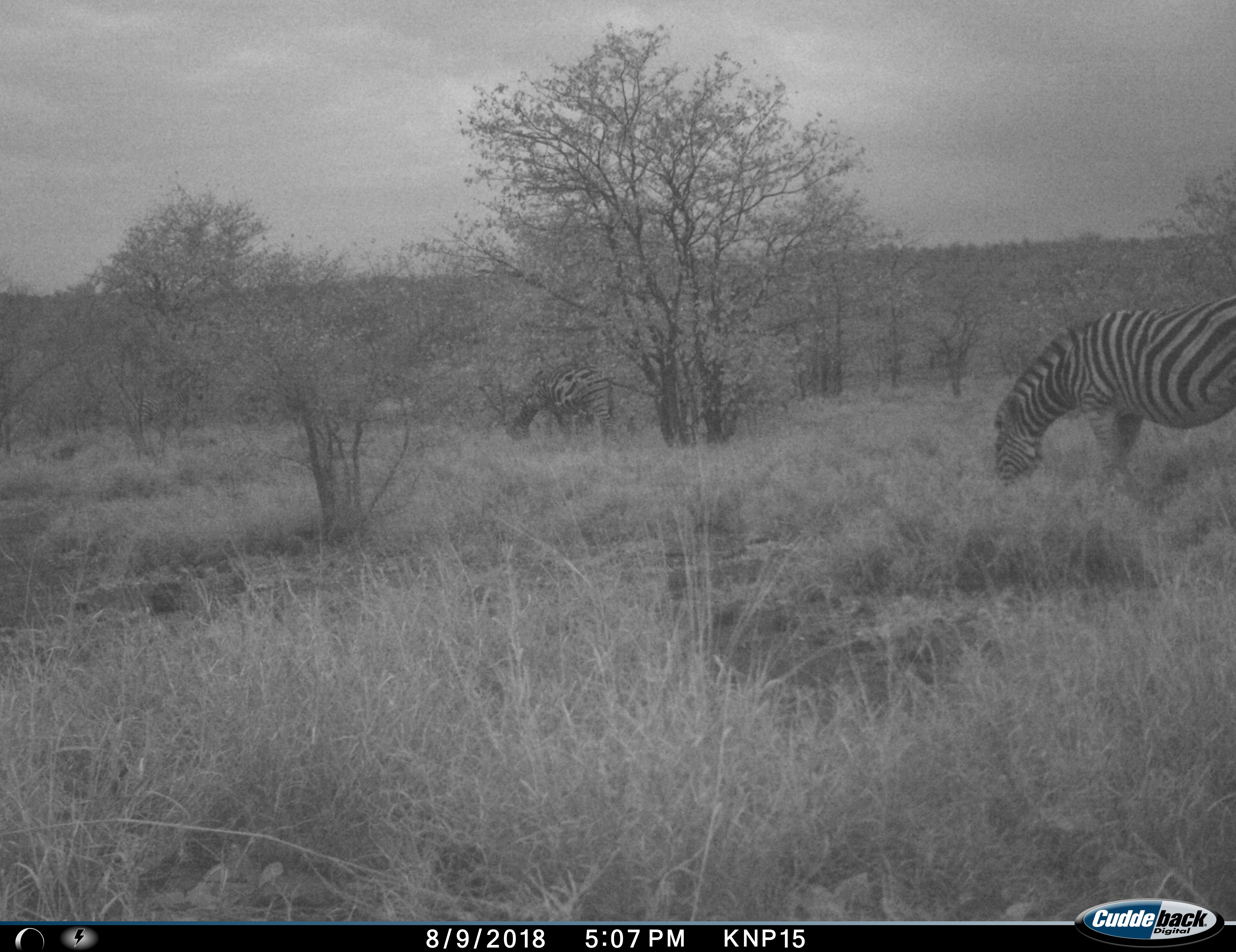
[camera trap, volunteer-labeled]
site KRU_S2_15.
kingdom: Animalia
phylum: Chordata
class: Mammalia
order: Perissodactyla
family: Equidae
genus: Equus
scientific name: Equus quagga burchellii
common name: burchell's zebra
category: zebraburchells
Zebraburchells (burchell's zebra) (Equus quagga burchellii), count 1. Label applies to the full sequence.